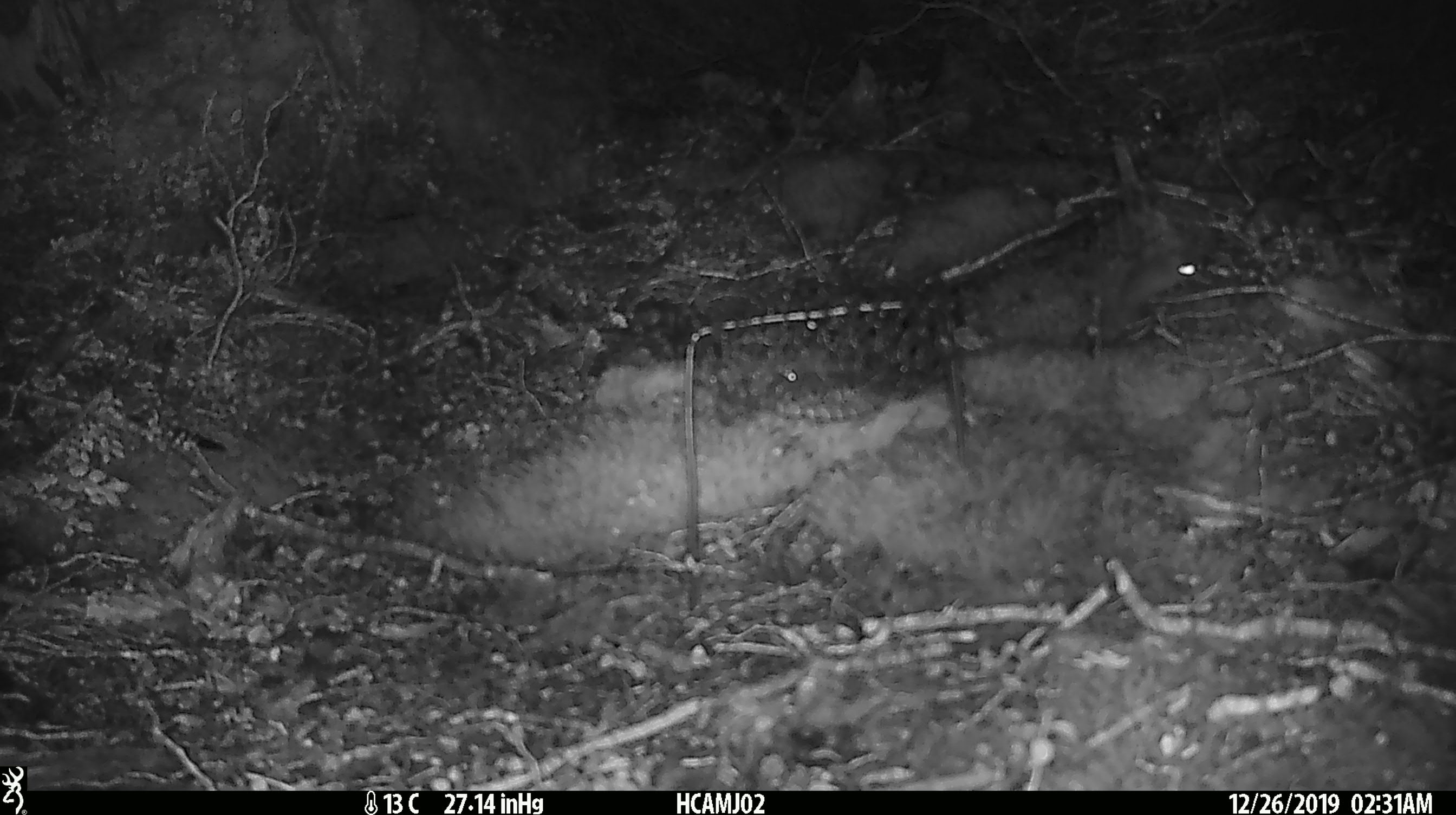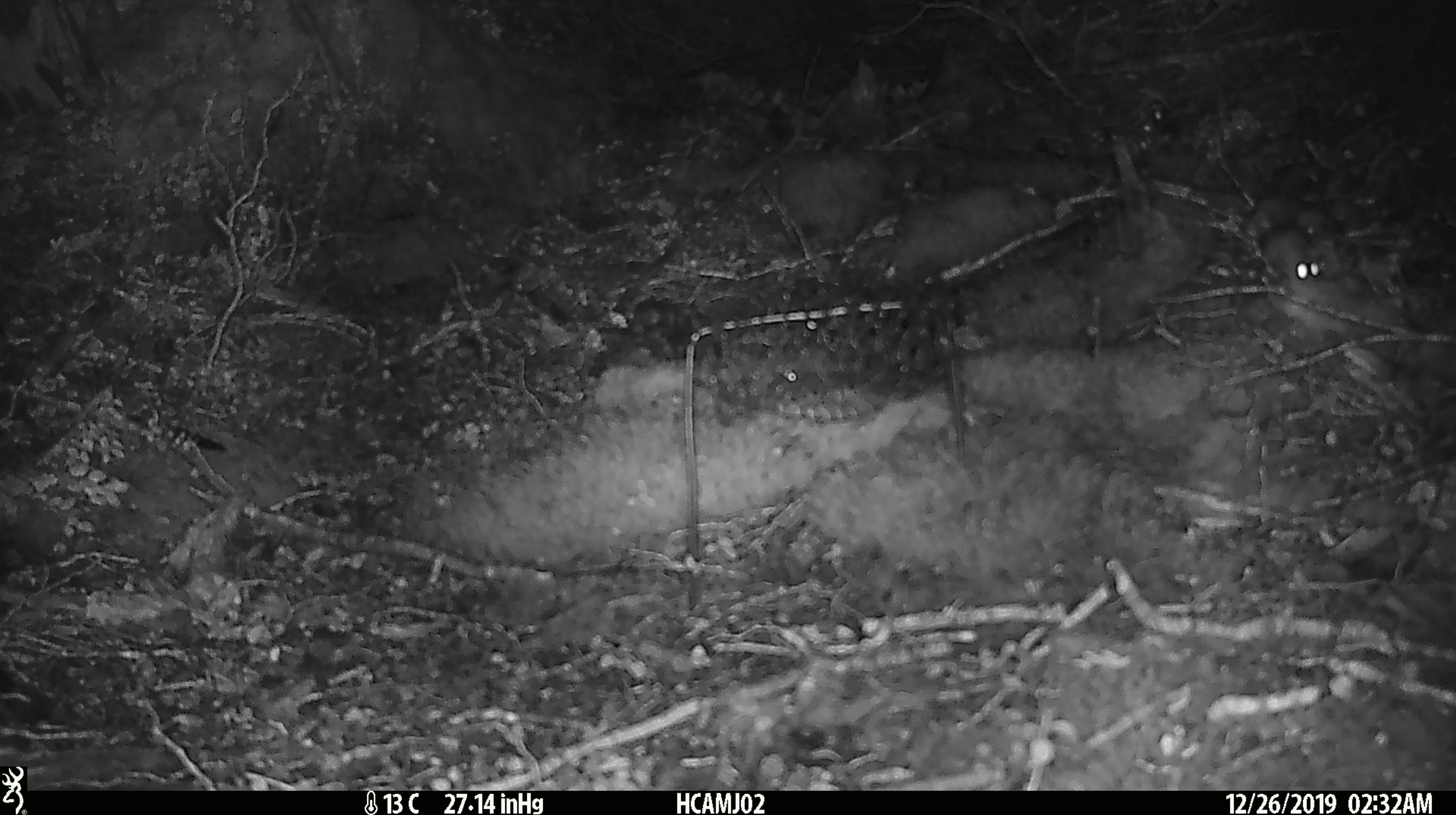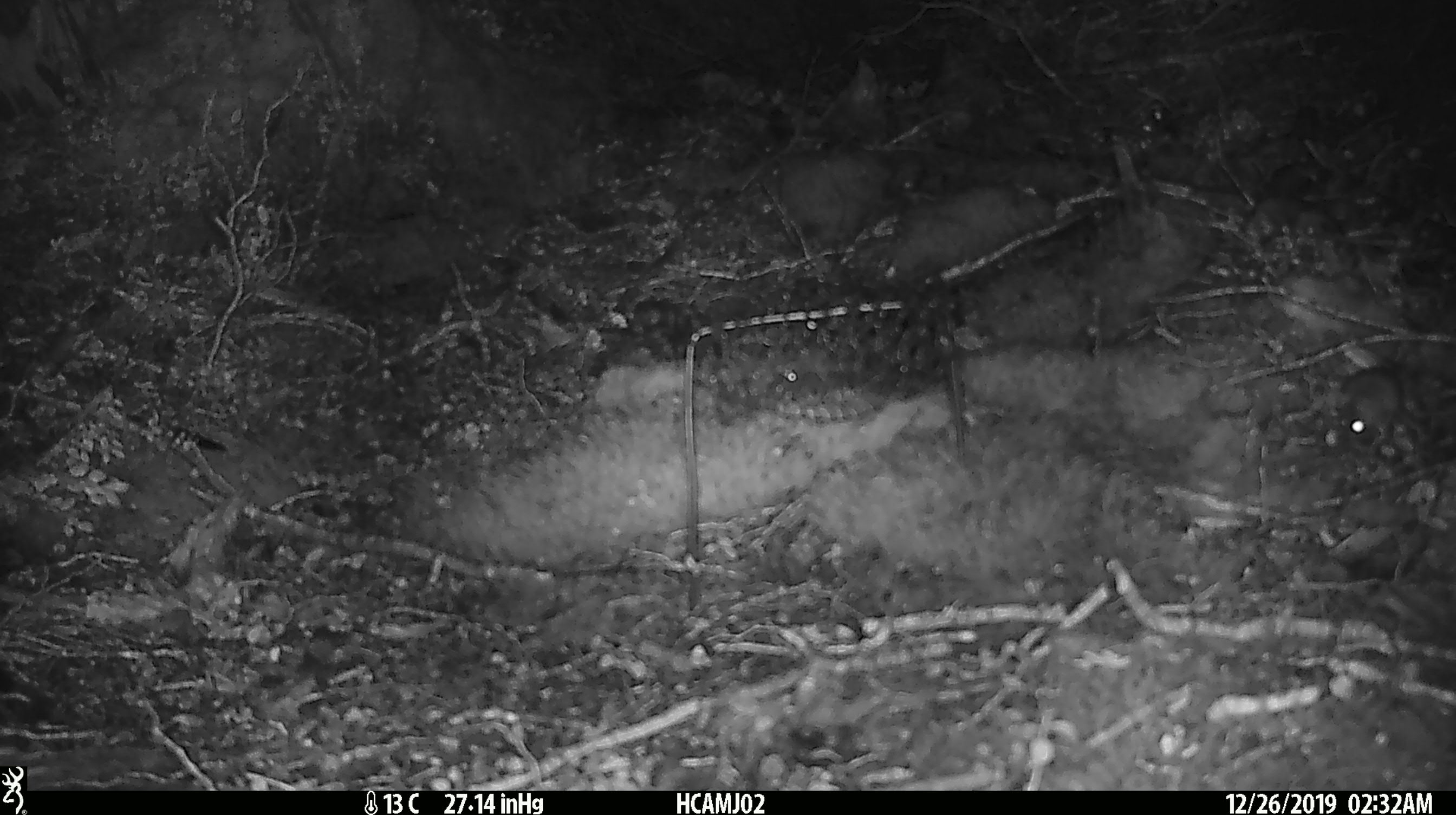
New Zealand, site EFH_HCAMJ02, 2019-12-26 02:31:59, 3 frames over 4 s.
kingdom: Animalia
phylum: Chordata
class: Mammalia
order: Rodentia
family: Muridae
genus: Mus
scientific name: Mus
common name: mouse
Mouse (Mus).